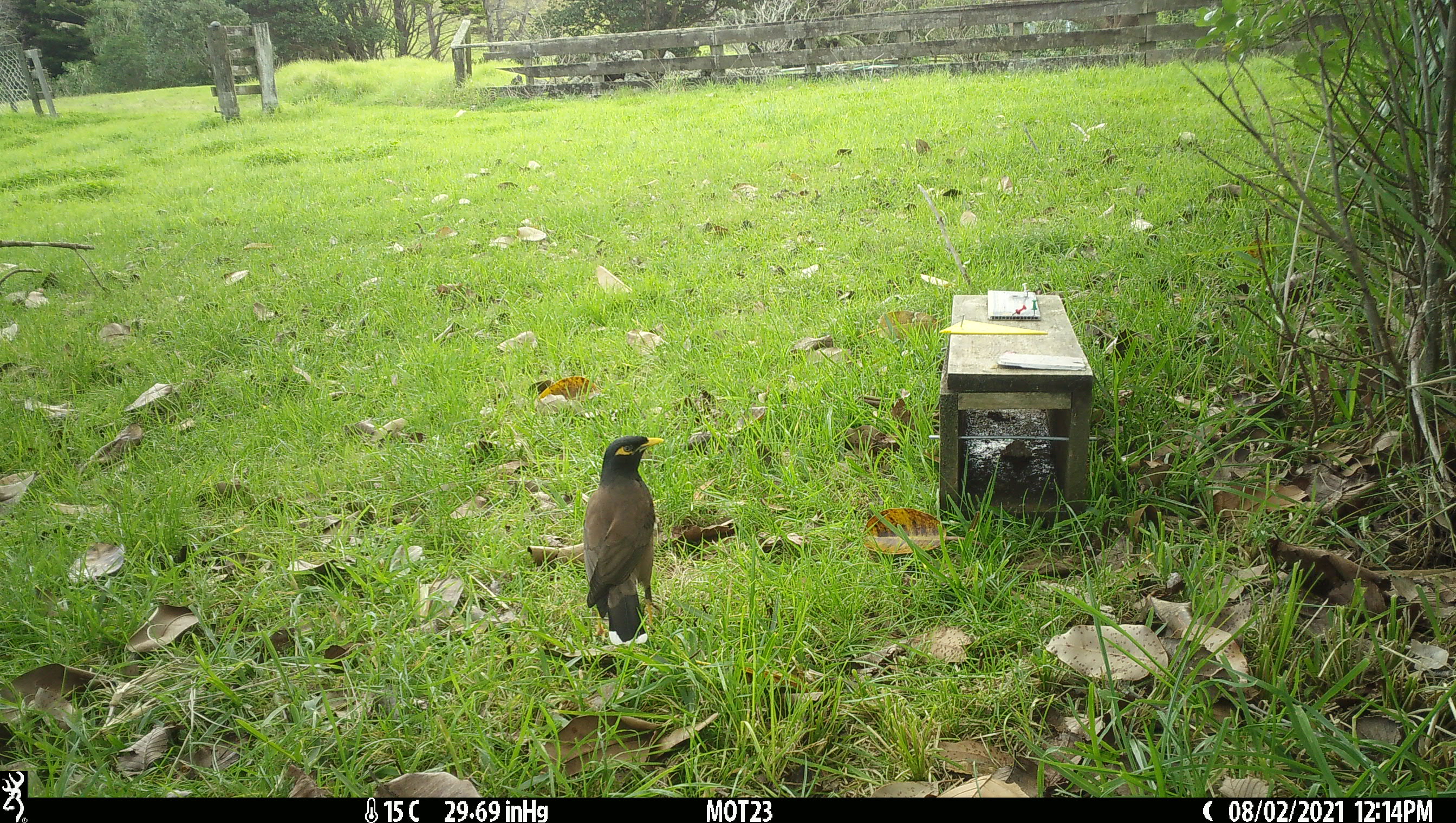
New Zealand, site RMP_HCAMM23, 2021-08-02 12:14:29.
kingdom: Animalia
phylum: Chordata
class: Aves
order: Passeriformes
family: Sturnidae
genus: Acridotheres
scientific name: Acridotheres tristis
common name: common myna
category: myna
Myna (common myna) (Acridotheres tristis).